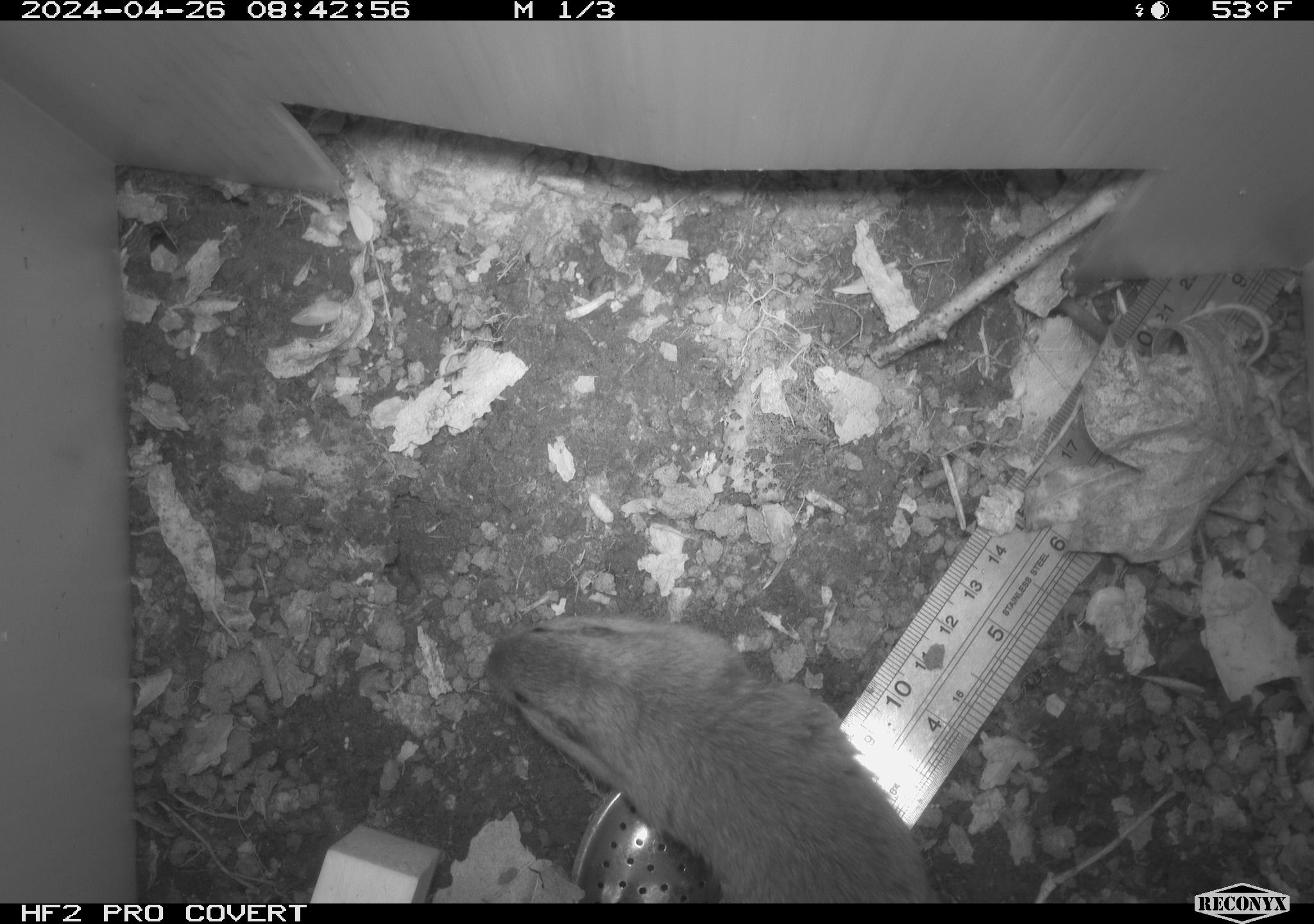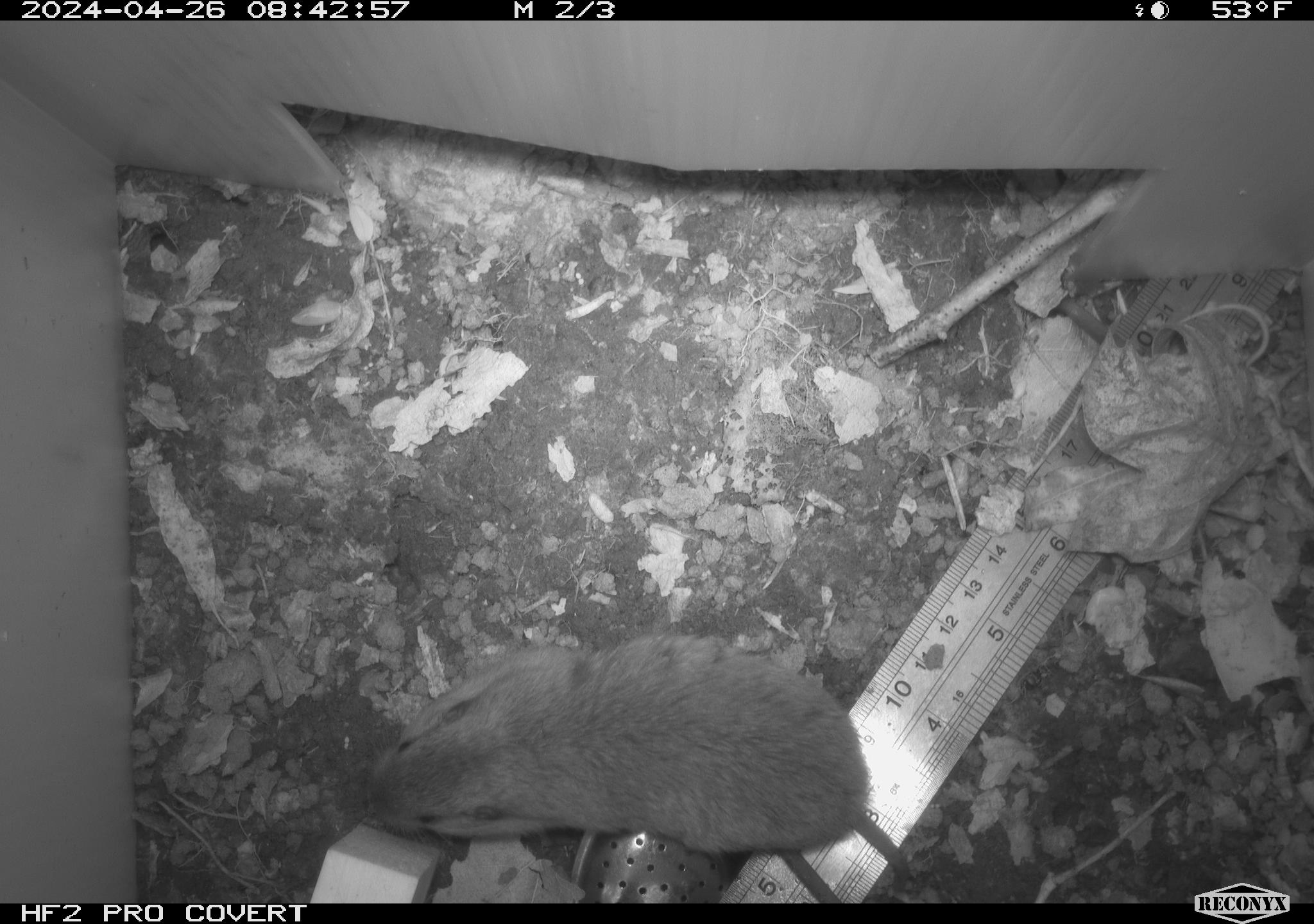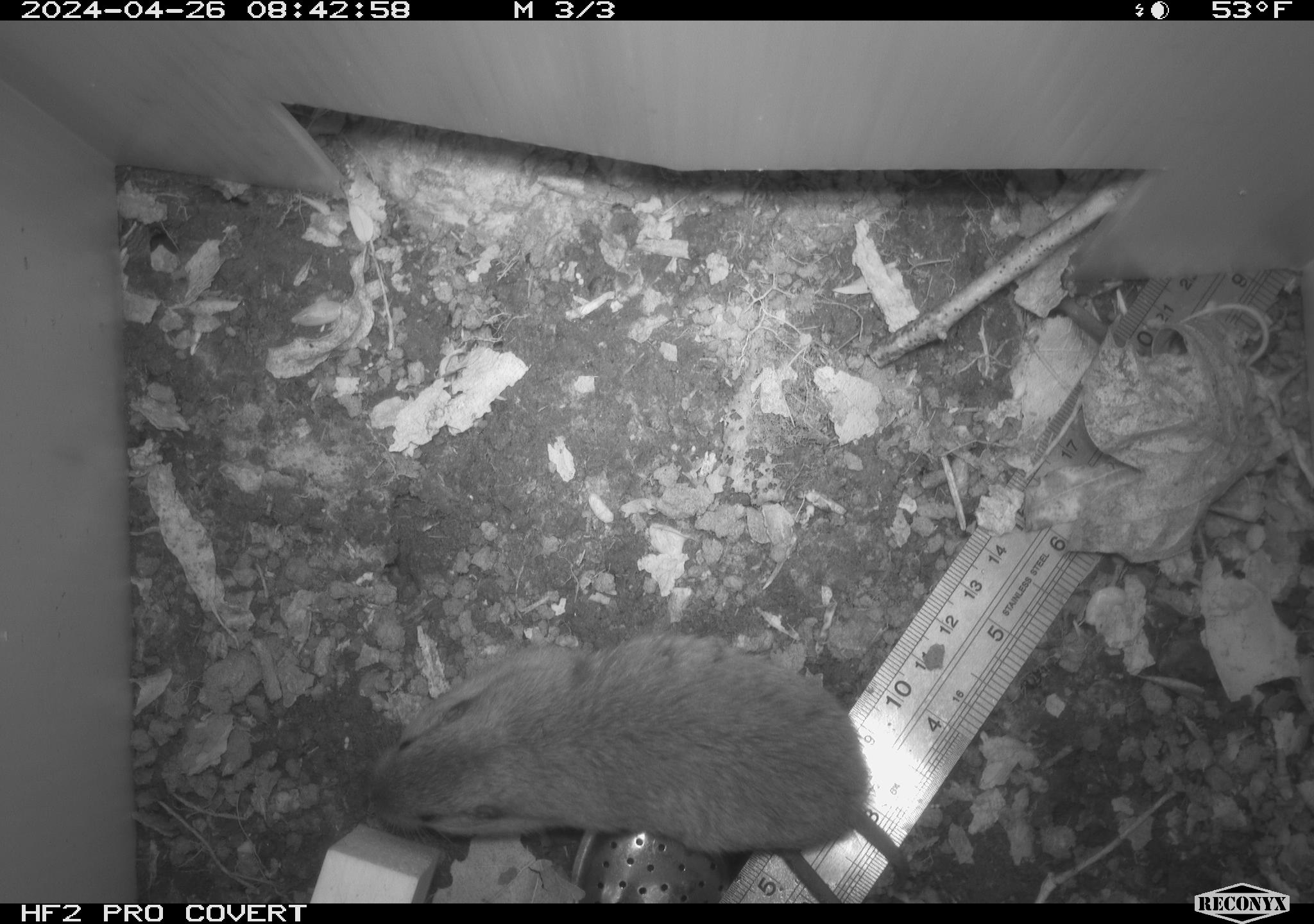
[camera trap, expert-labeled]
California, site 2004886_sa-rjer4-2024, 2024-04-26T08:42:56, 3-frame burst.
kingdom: Animalia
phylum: Chordata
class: Mammalia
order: Rodentia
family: Geomyidae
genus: Thomomys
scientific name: Thomomys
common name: smooth-toothed pocket gophers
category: thomomys species